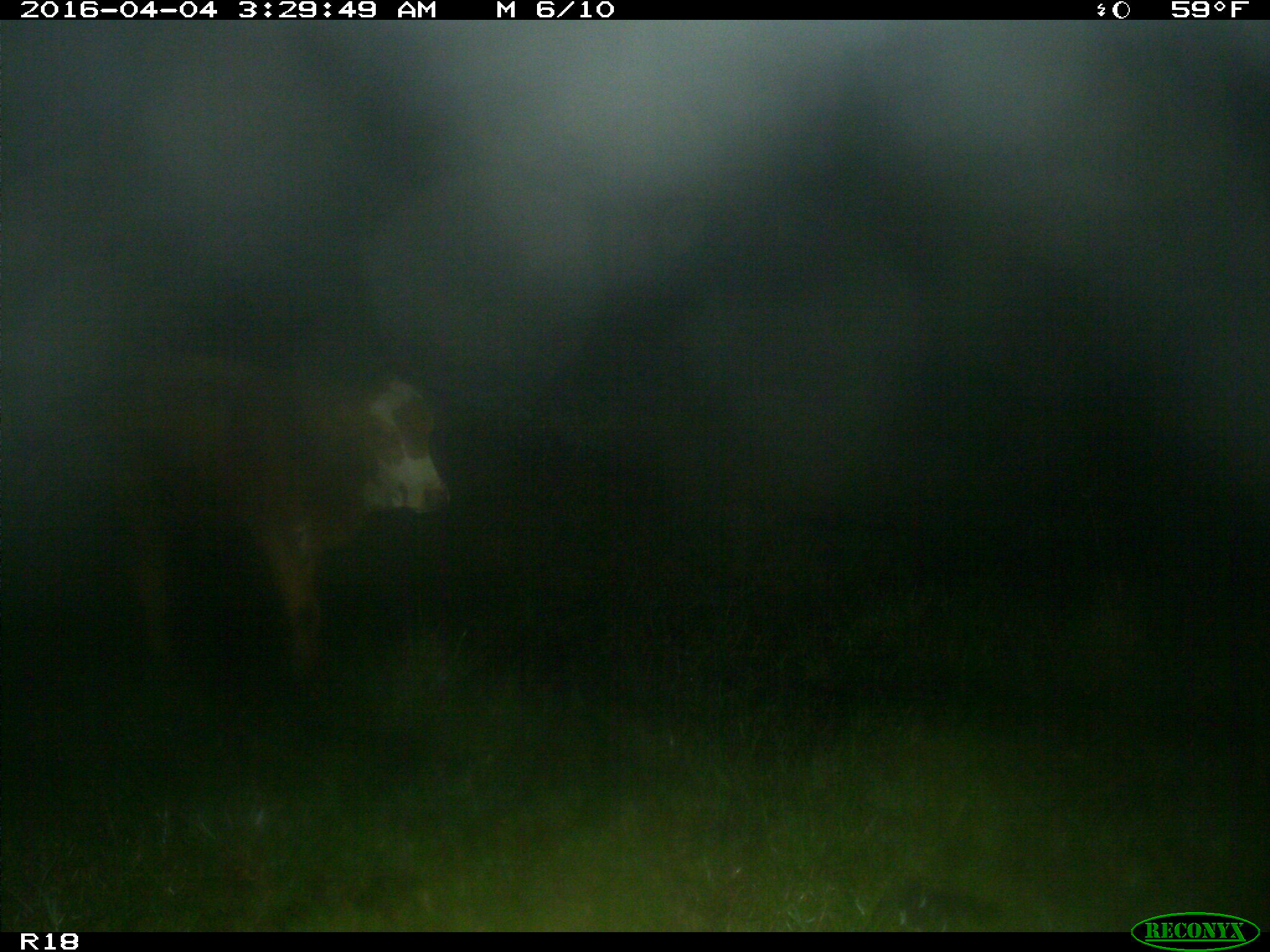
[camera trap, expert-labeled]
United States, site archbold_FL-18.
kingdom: Animalia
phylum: Chordata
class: Mammalia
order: Artiodactyla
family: Bovidae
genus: Bos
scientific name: Bos taurus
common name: domestic cow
Bos taurus (domestic cow).